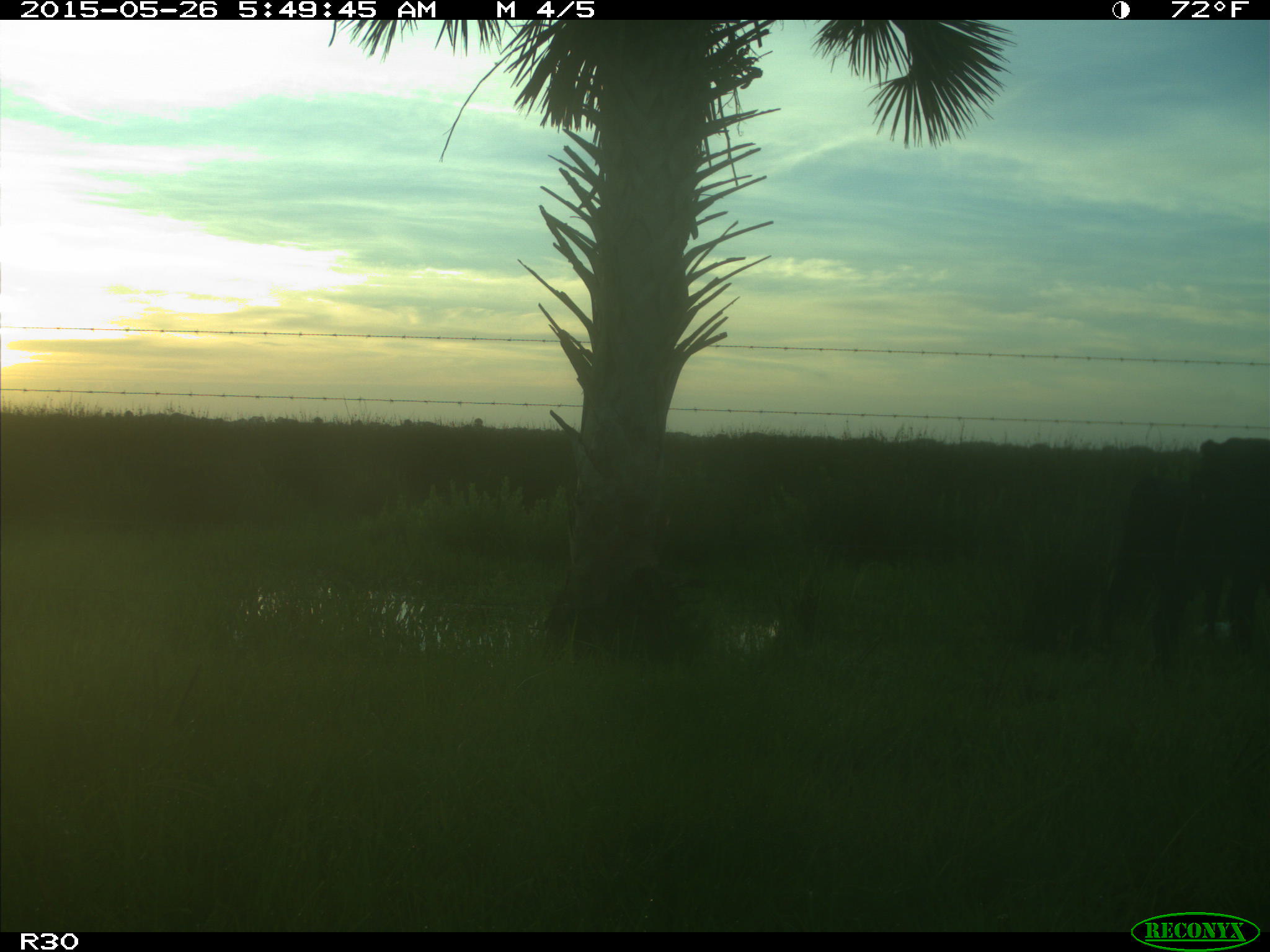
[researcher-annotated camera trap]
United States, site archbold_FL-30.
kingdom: Animalia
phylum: Chordata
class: Mammalia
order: Artiodactyla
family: Bovidae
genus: Bos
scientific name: Bos taurus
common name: domestic cow